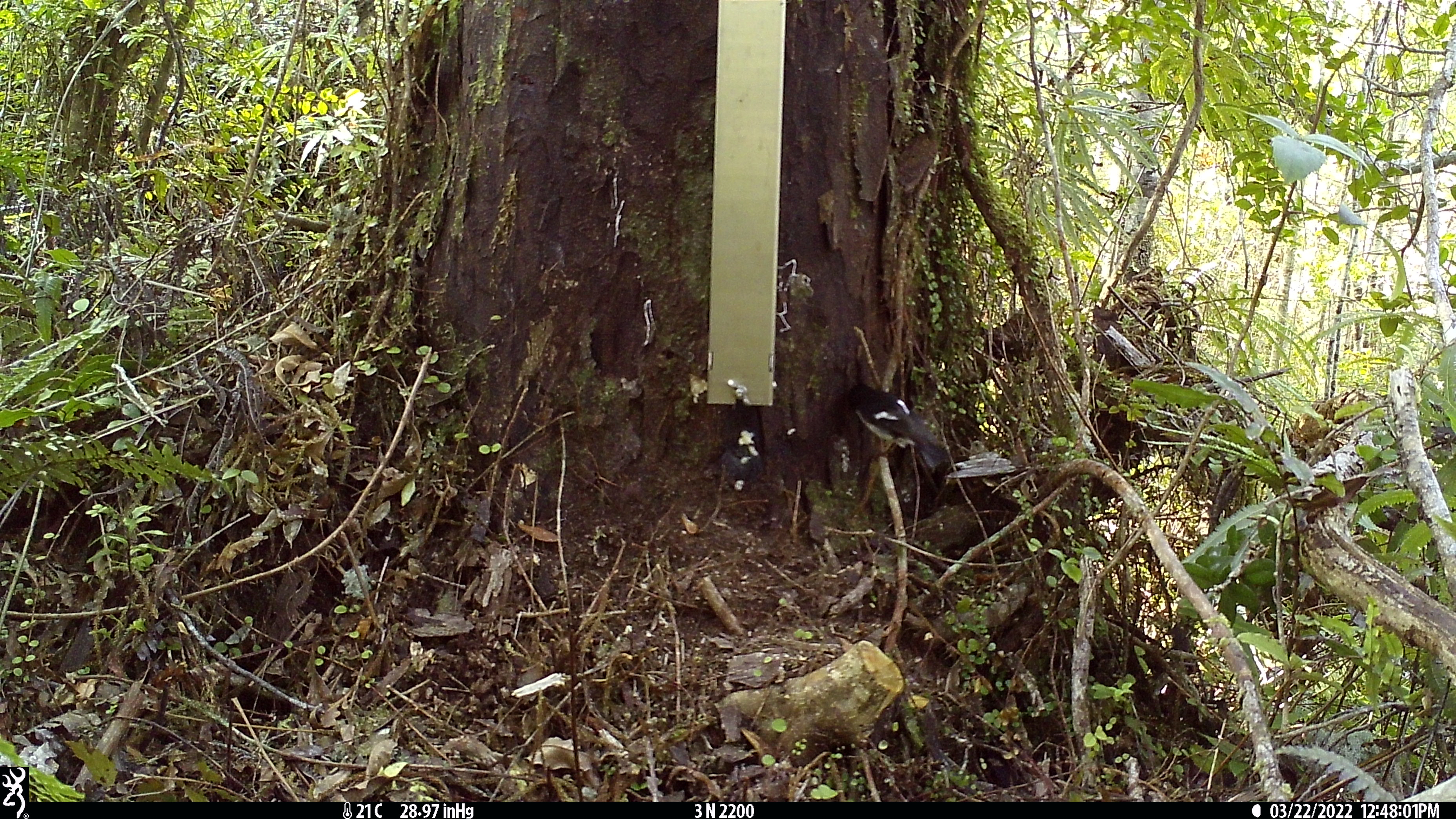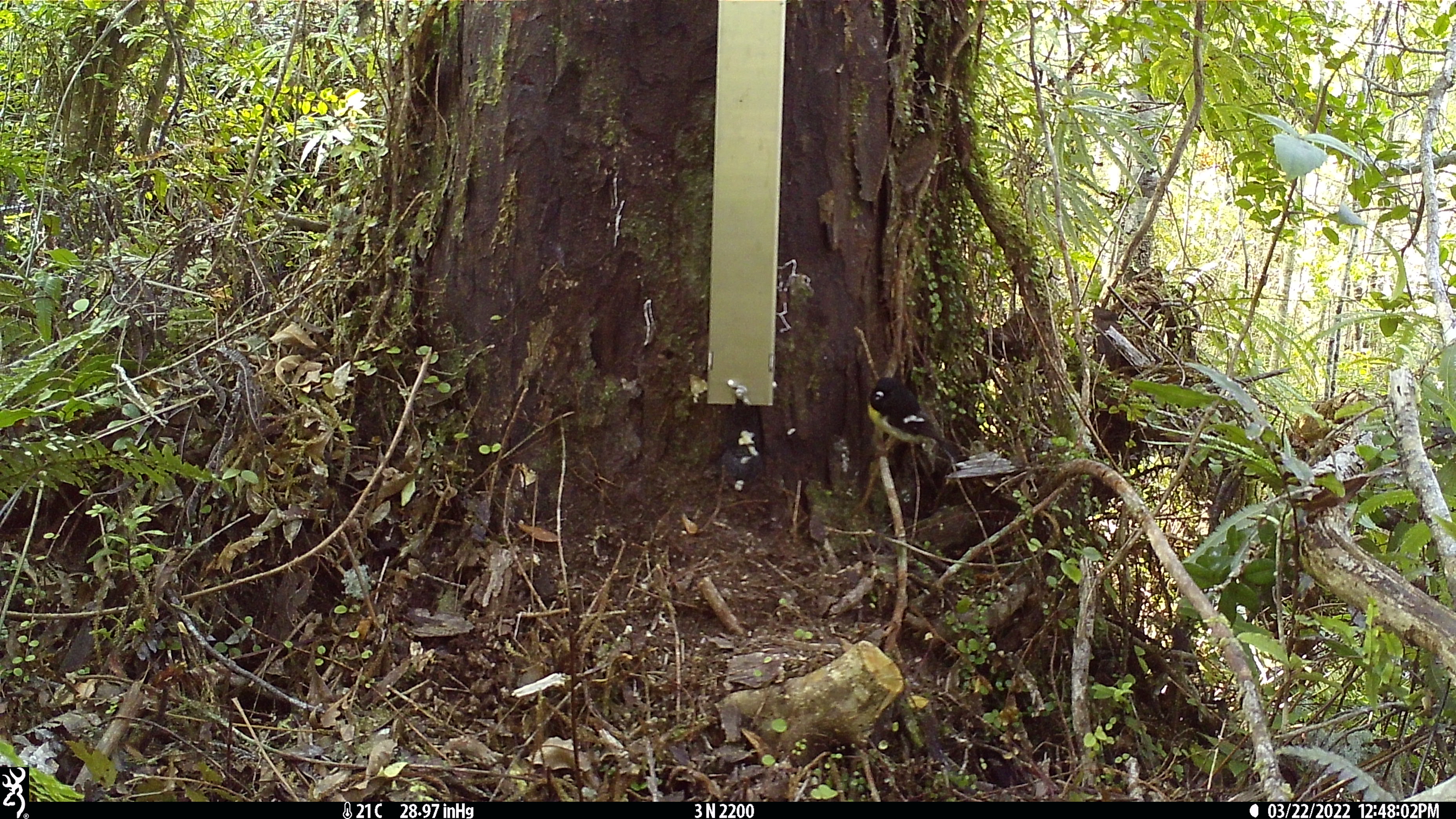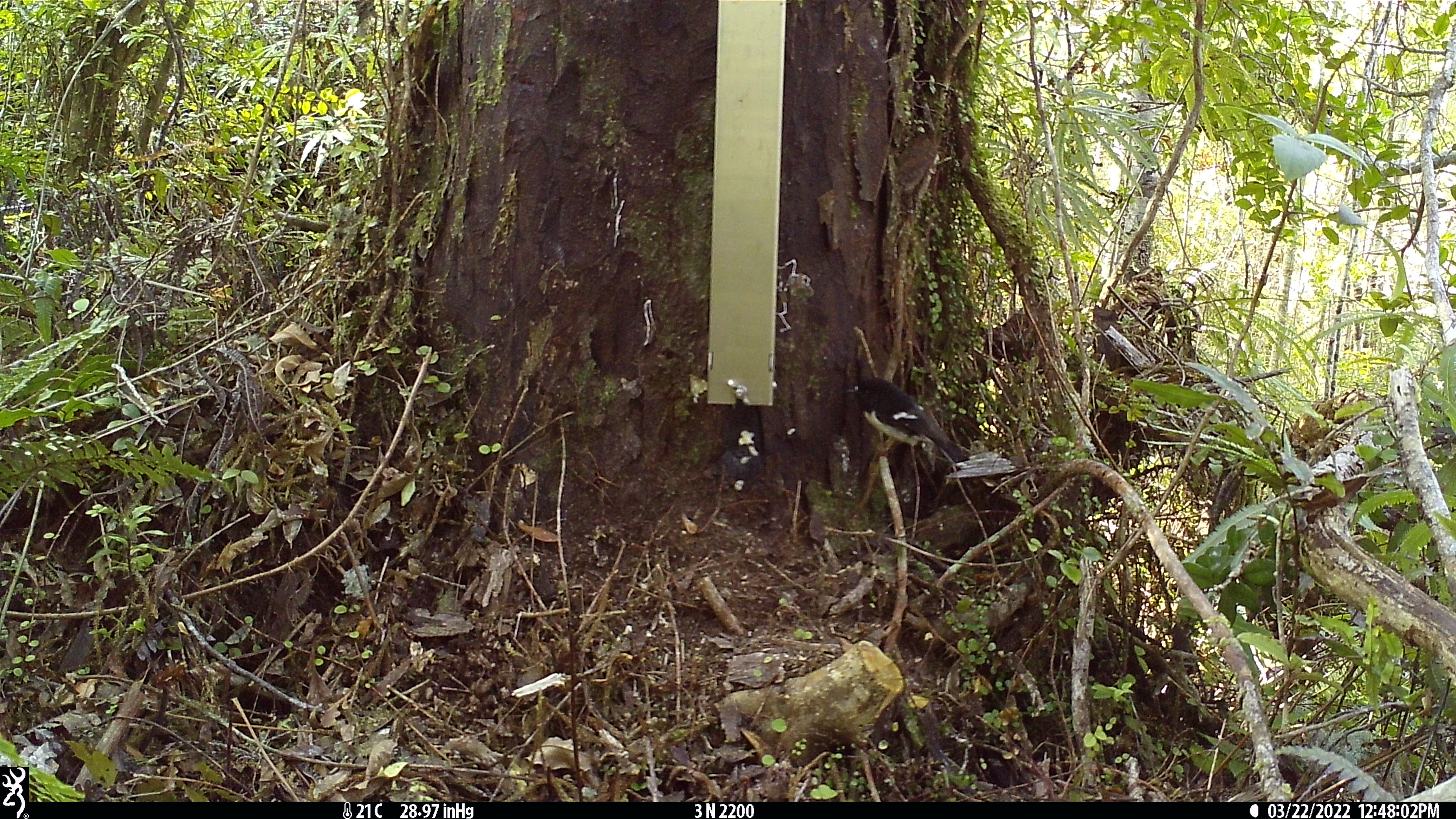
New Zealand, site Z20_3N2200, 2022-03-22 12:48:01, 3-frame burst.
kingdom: Animalia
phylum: Chordata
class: Aves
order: Passeriformes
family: Petroicidae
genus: Petroica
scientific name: Petroica macrocephala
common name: tomtit